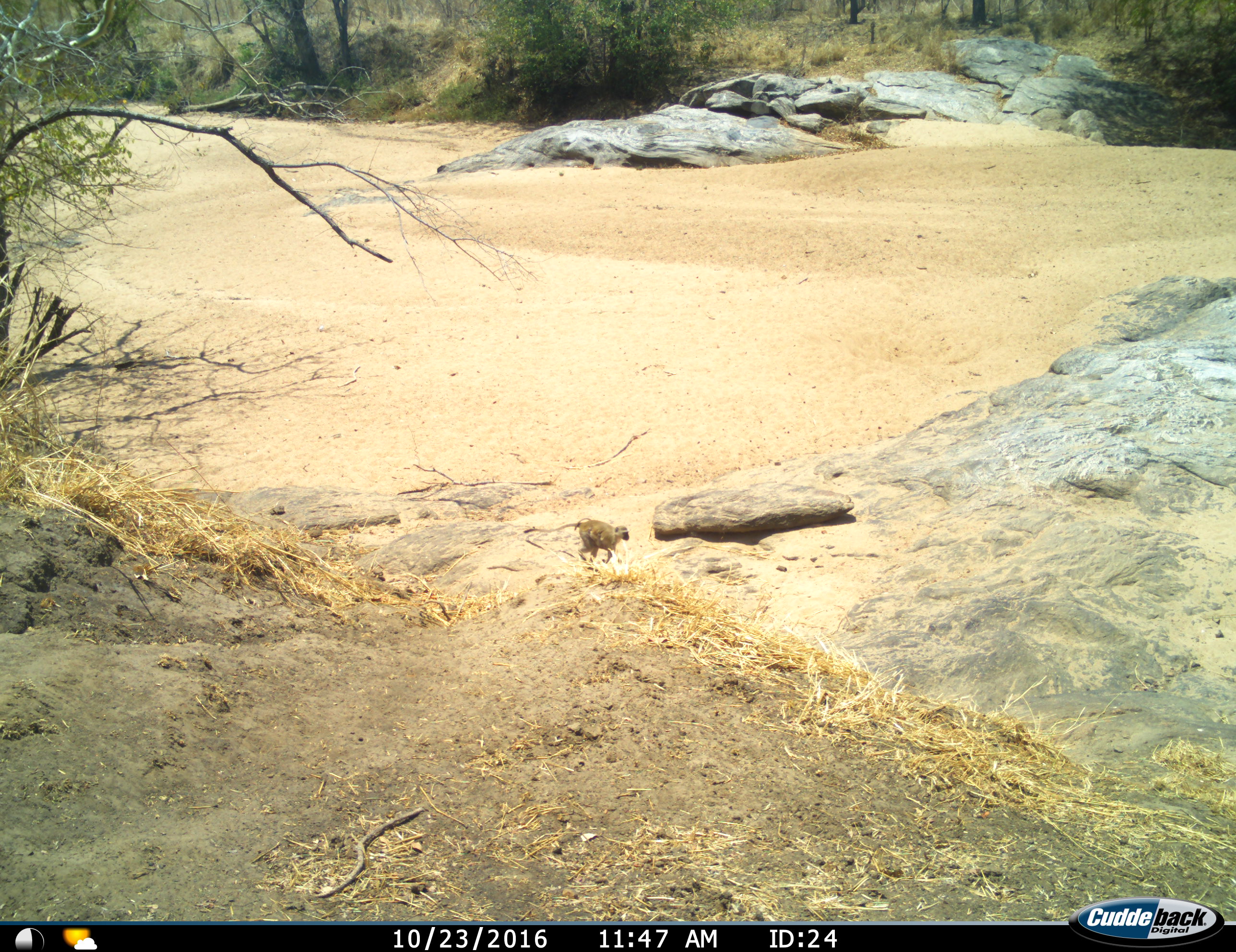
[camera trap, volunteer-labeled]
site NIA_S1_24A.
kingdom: Animalia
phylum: Chordata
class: Mammalia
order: Primates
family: Cercopithecidae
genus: Papio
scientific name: Papio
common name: baboon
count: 1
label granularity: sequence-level